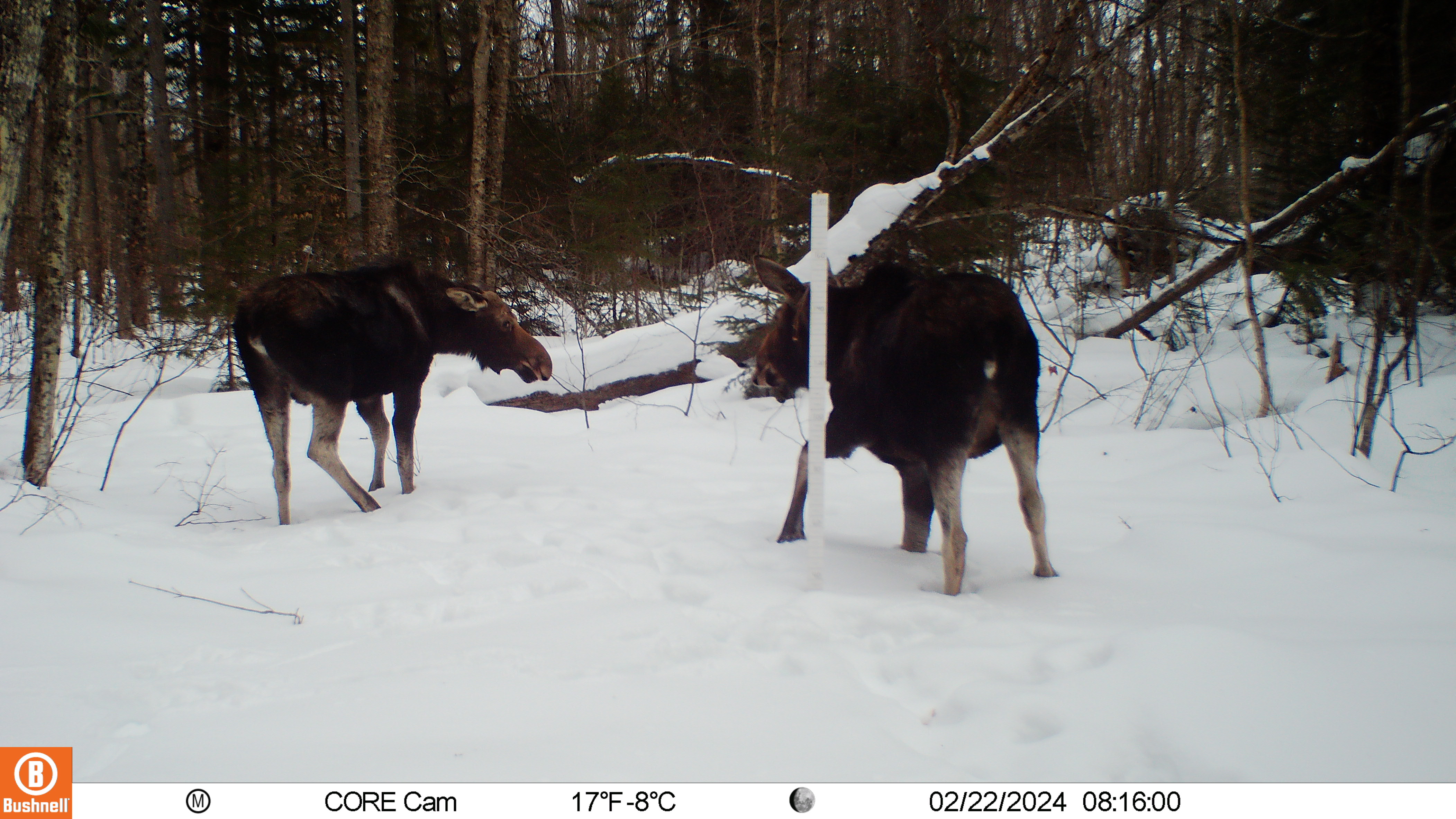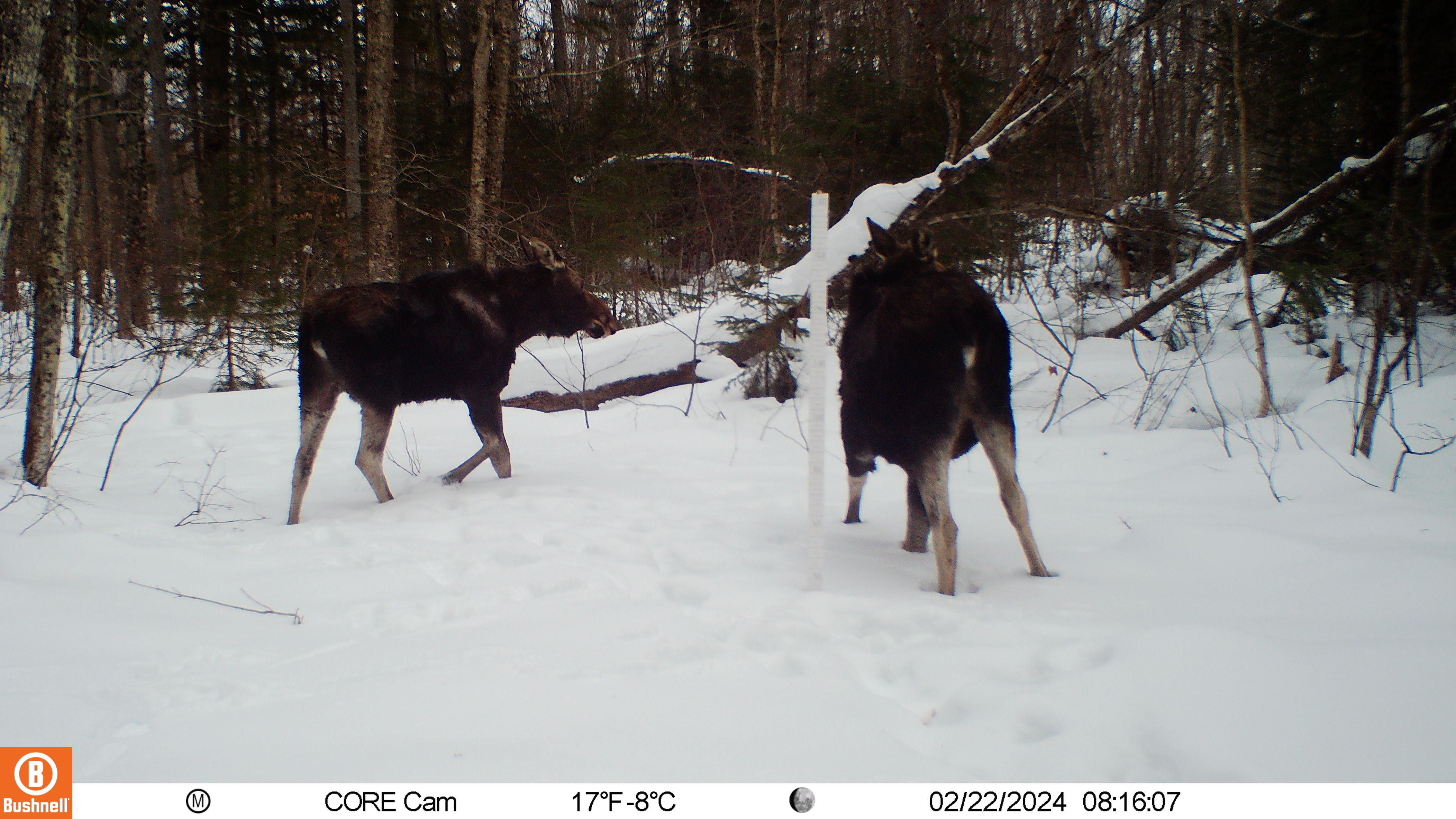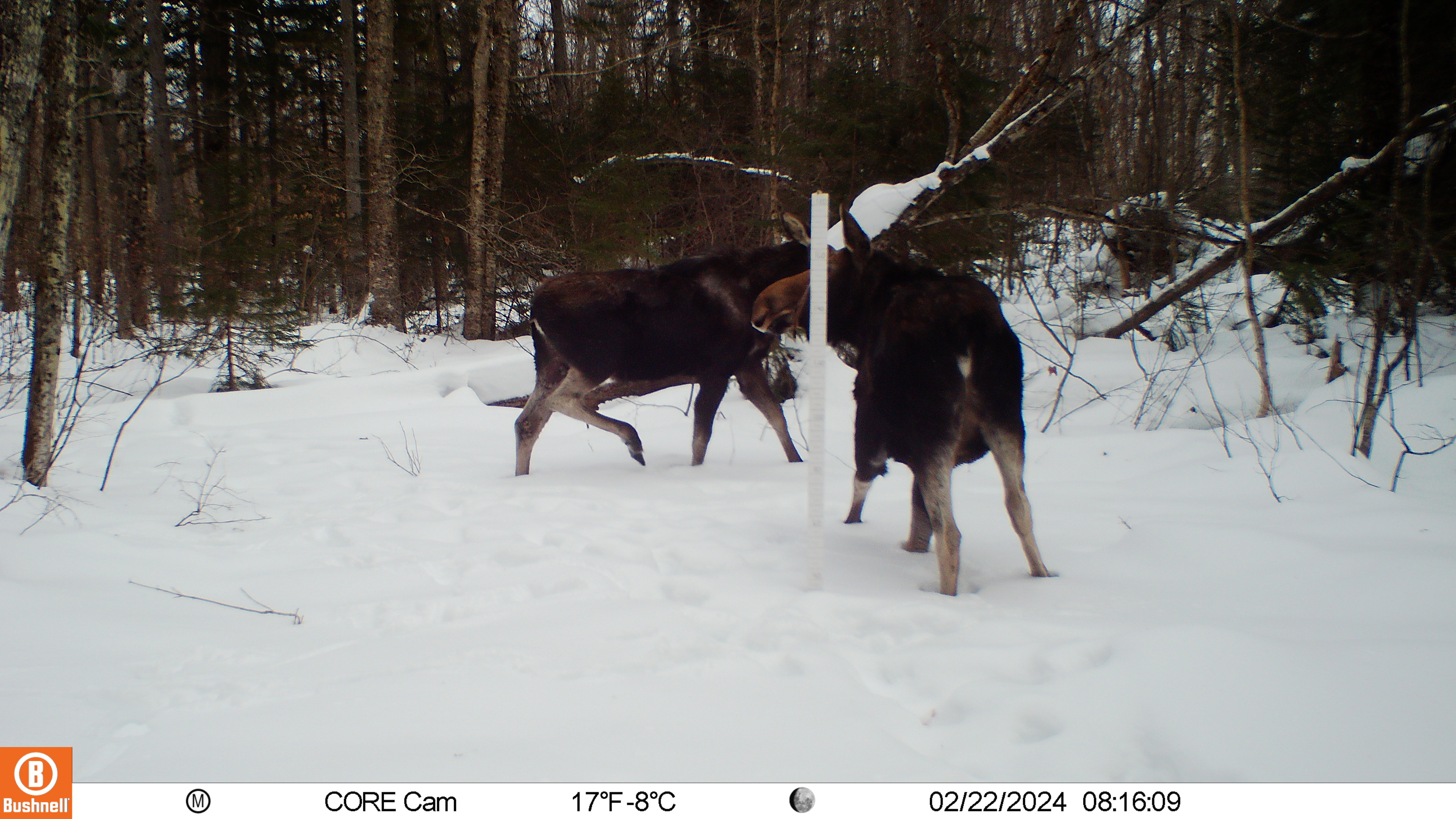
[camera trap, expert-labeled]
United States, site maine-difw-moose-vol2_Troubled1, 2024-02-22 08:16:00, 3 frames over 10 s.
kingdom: Animalia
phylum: Chordata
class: Mammalia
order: Artiodactyla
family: Cervidae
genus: Alces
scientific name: Alces alces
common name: moose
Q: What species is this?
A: Moose (Alces alces).